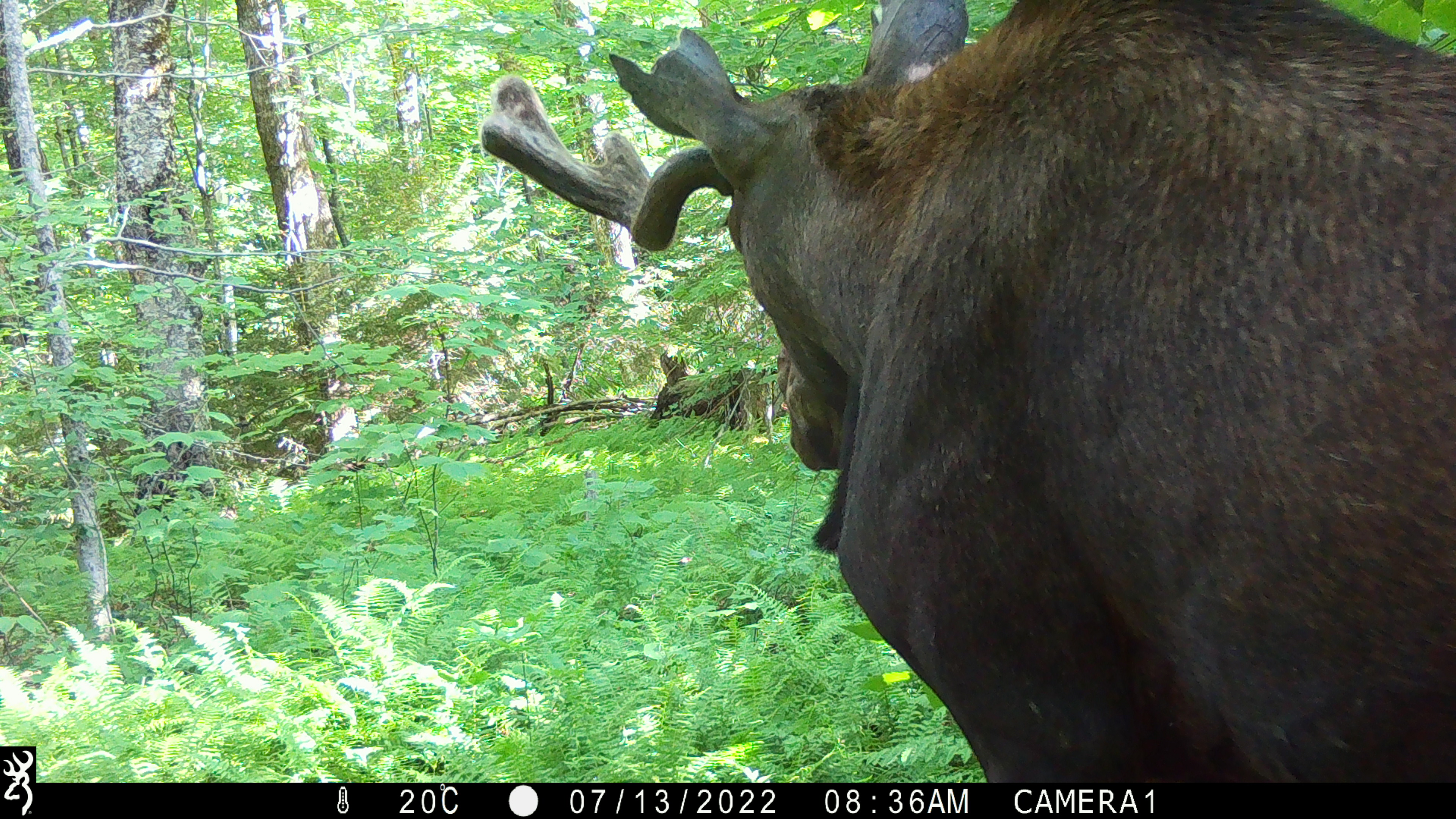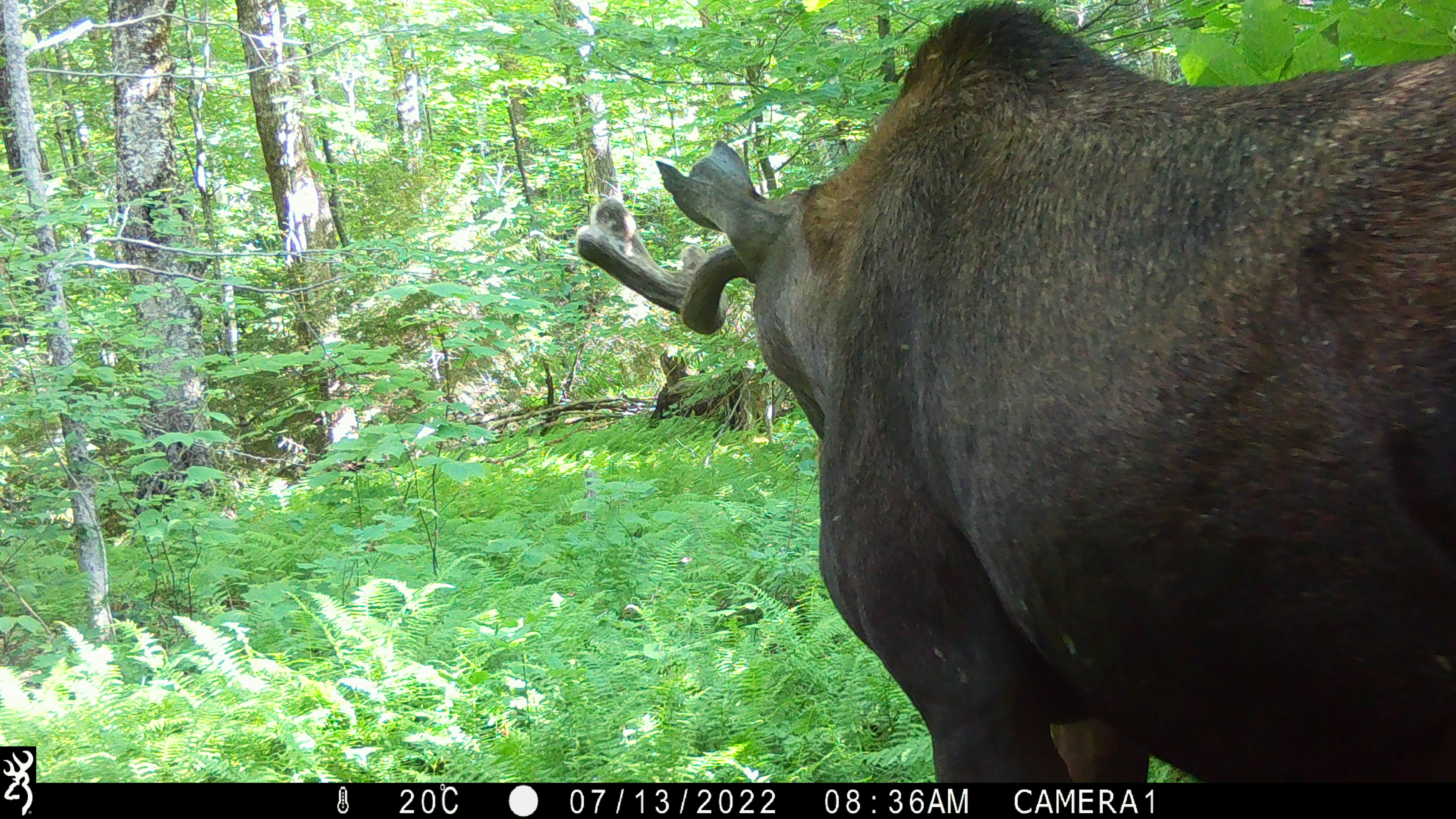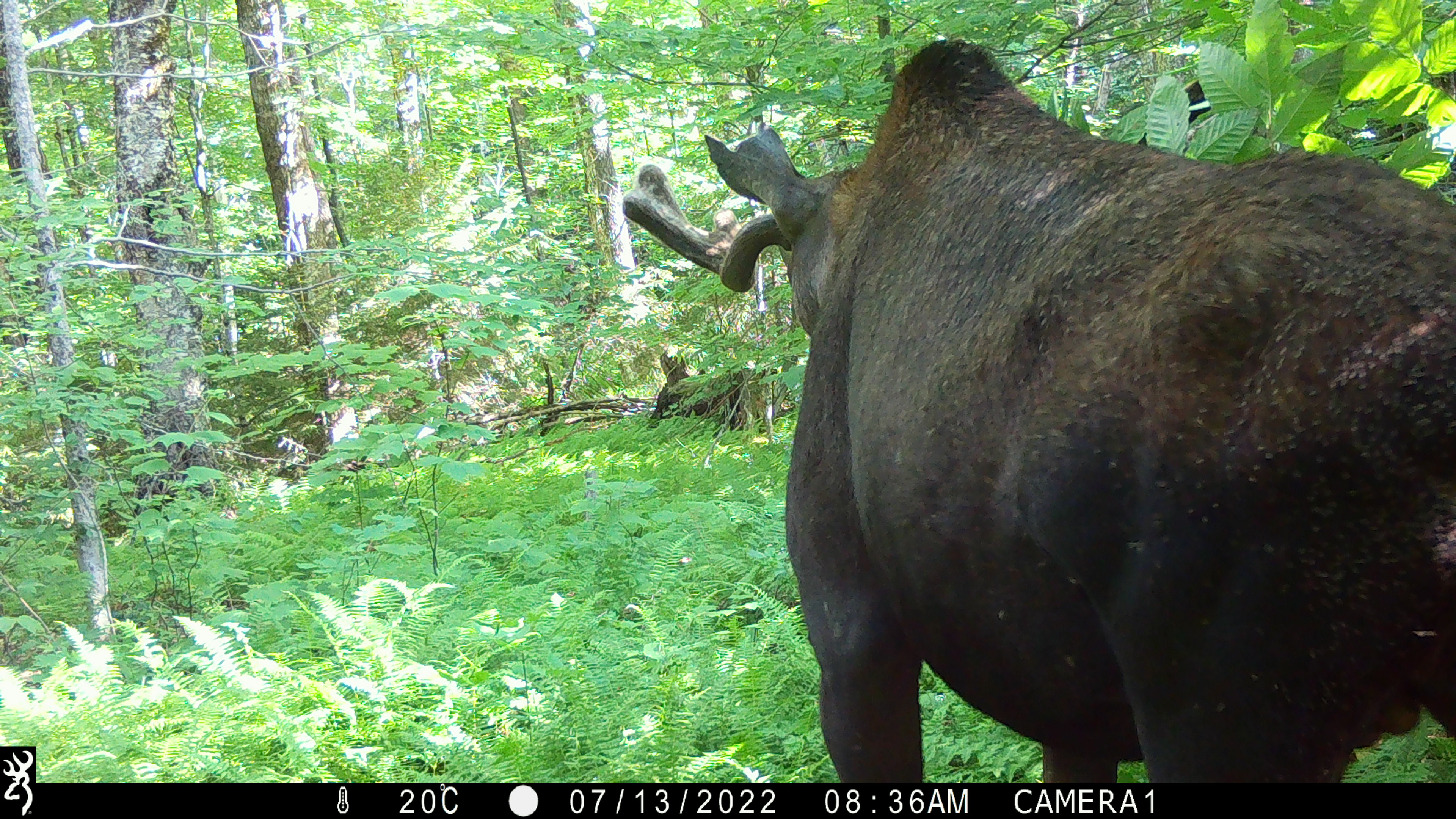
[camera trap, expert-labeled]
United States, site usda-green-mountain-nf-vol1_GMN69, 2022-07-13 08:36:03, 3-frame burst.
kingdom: Animalia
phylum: Chordata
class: Mammalia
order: Artiodactyla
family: Cervidae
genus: Alces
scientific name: Alces alces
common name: moose